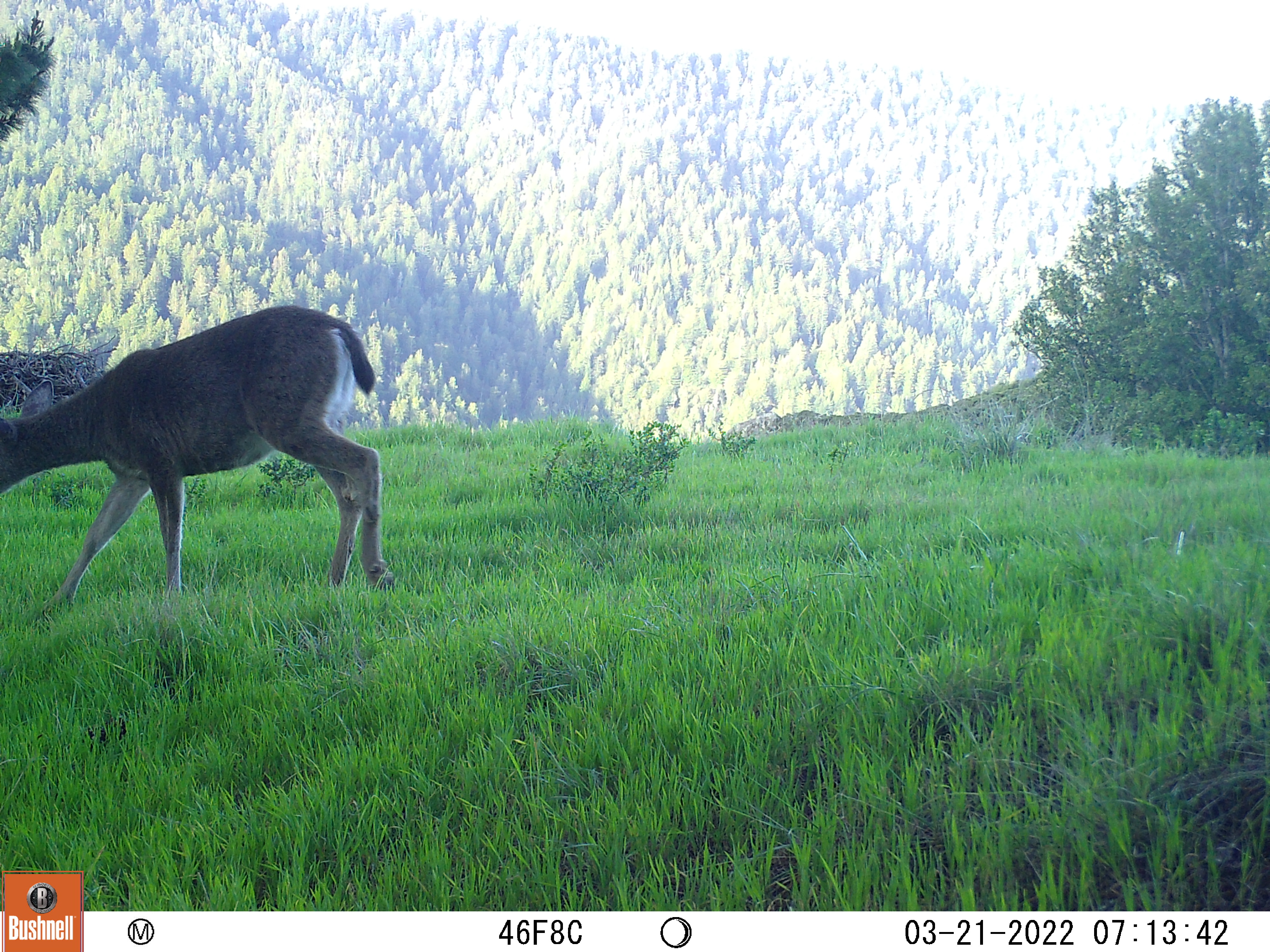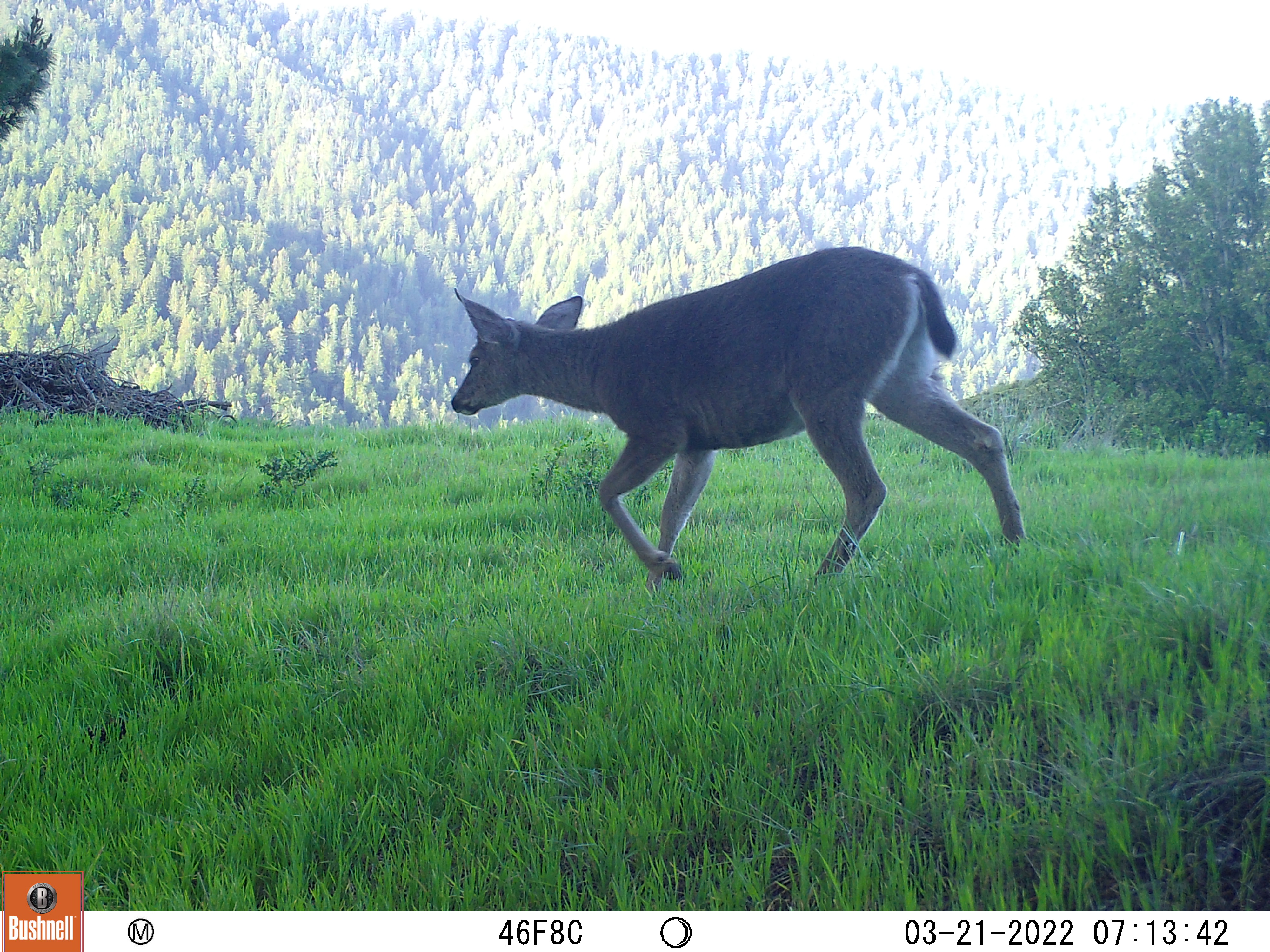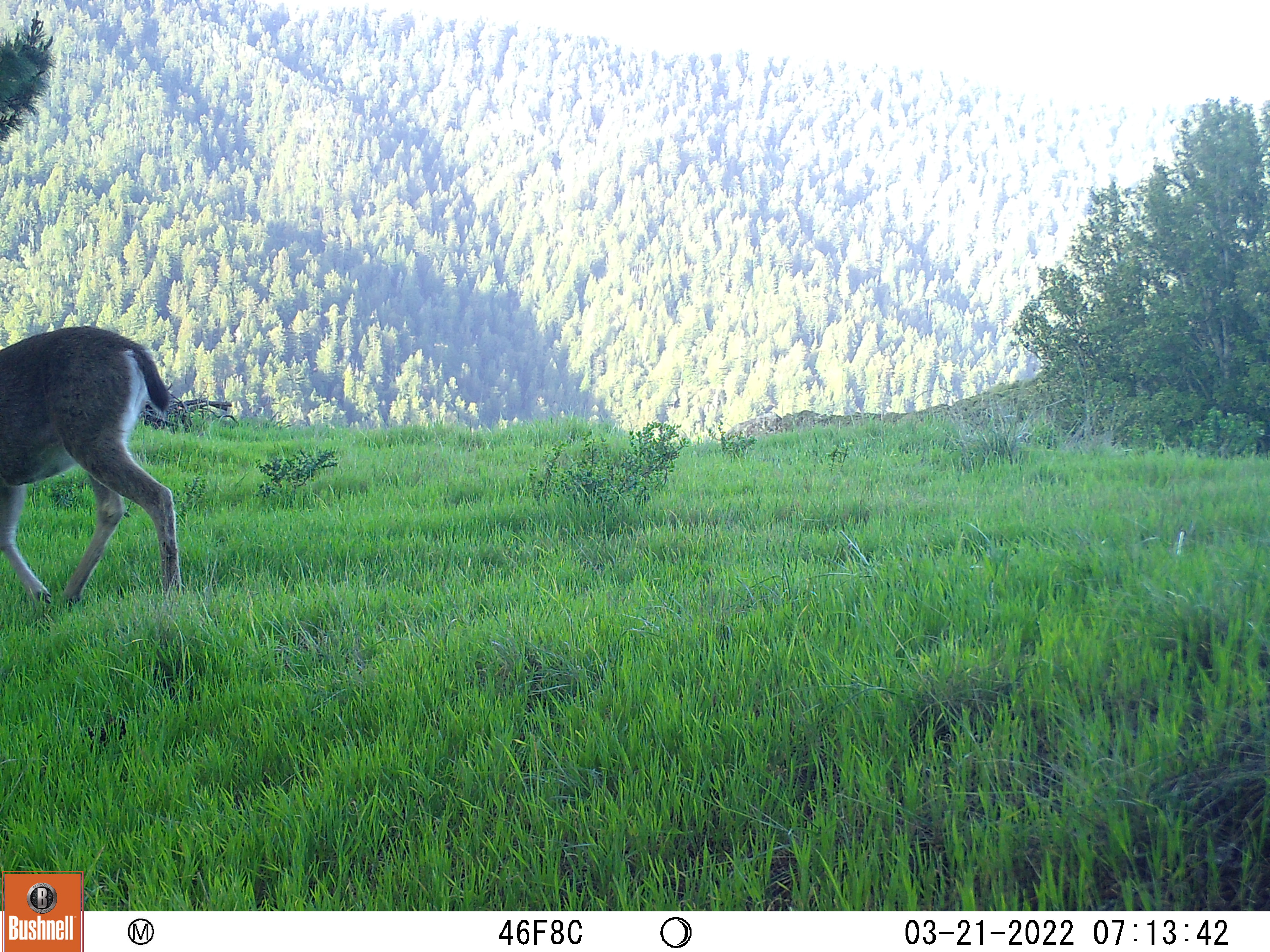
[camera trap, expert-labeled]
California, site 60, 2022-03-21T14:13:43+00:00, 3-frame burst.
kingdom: Animalia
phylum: Chordata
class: Mammalia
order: Artiodactyla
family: Cervidae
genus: Odocoileus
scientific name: Odocoileus hemionus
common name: mule deer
Mule deer (Odocoileus hemionus).